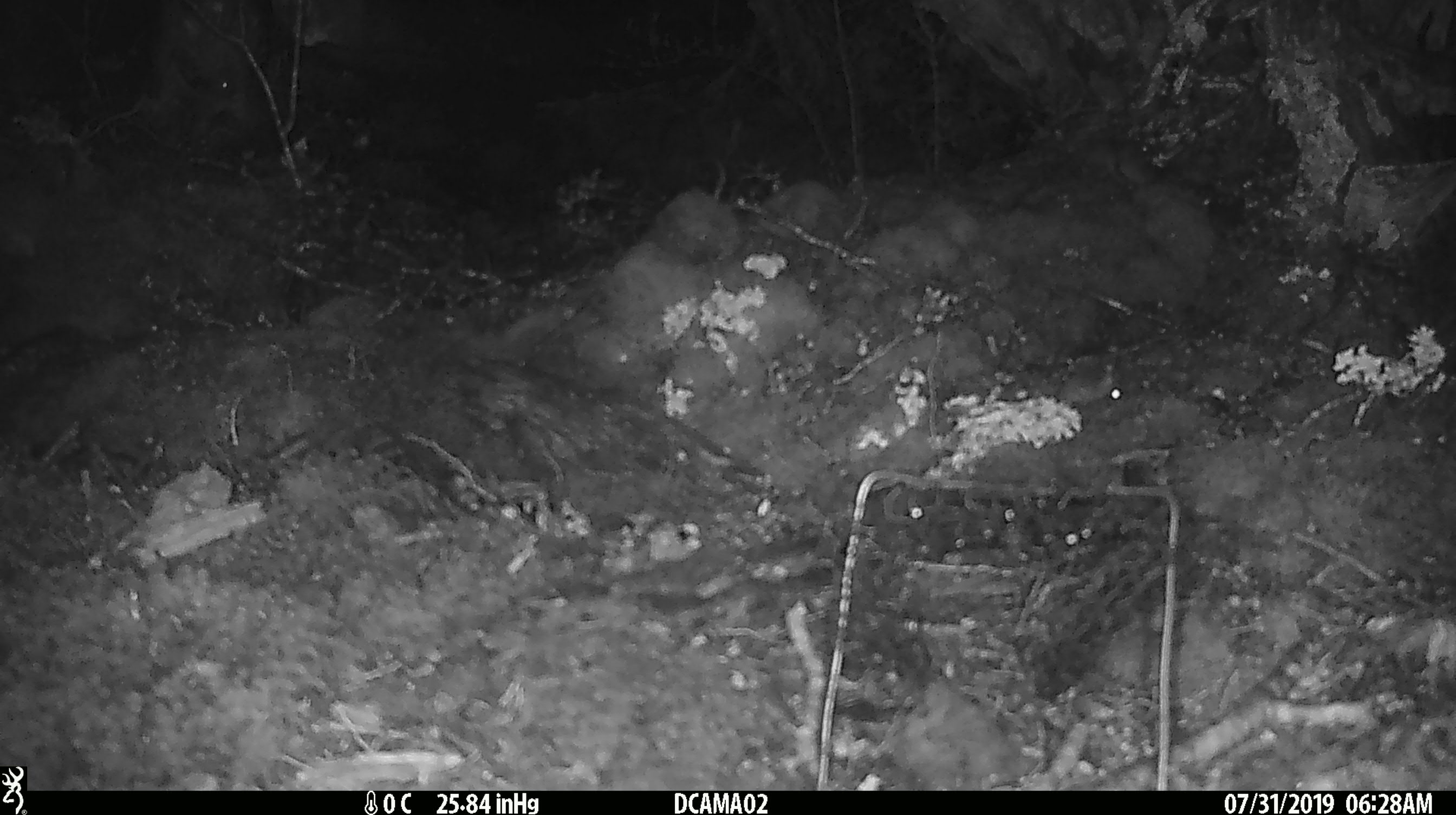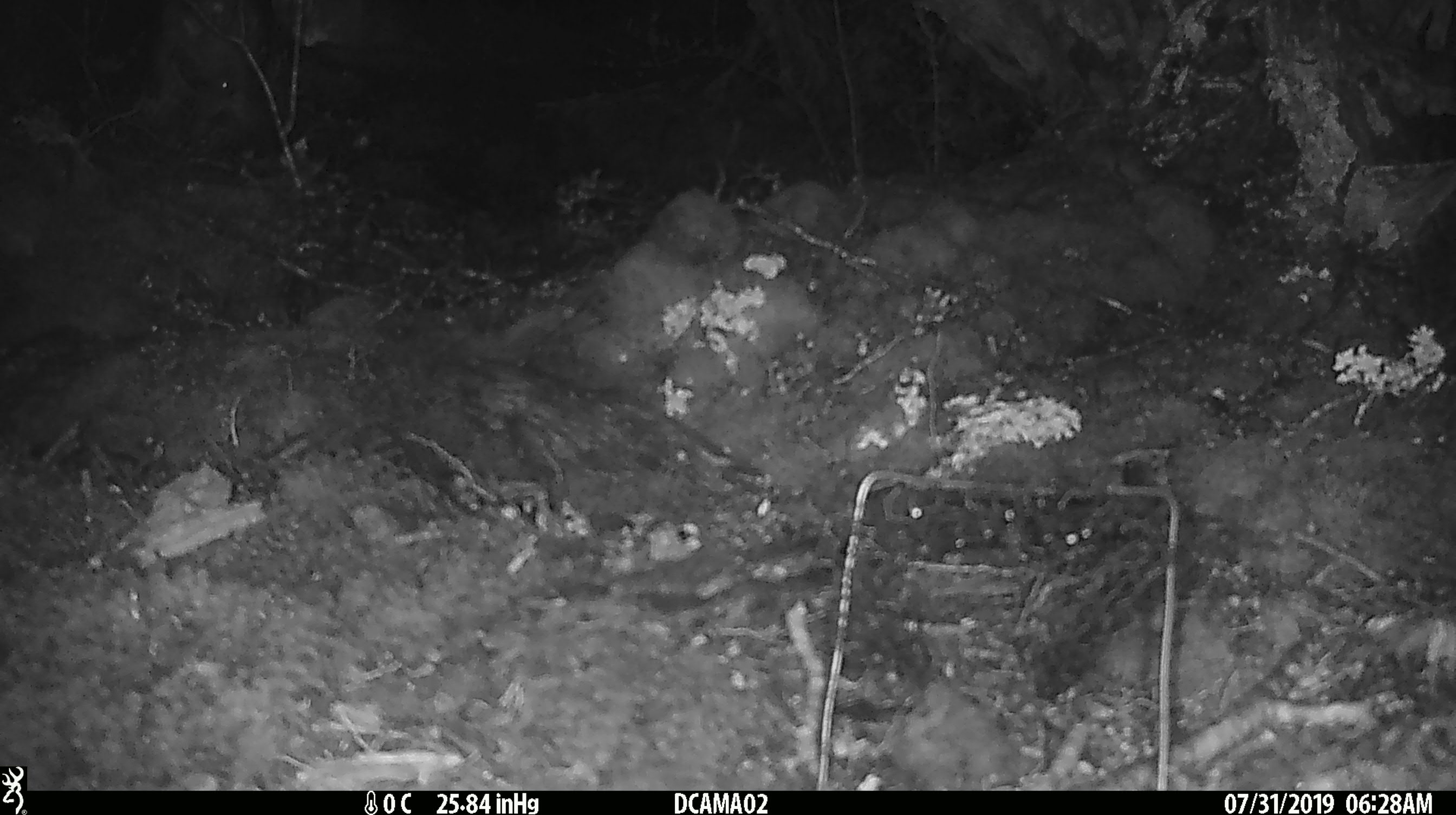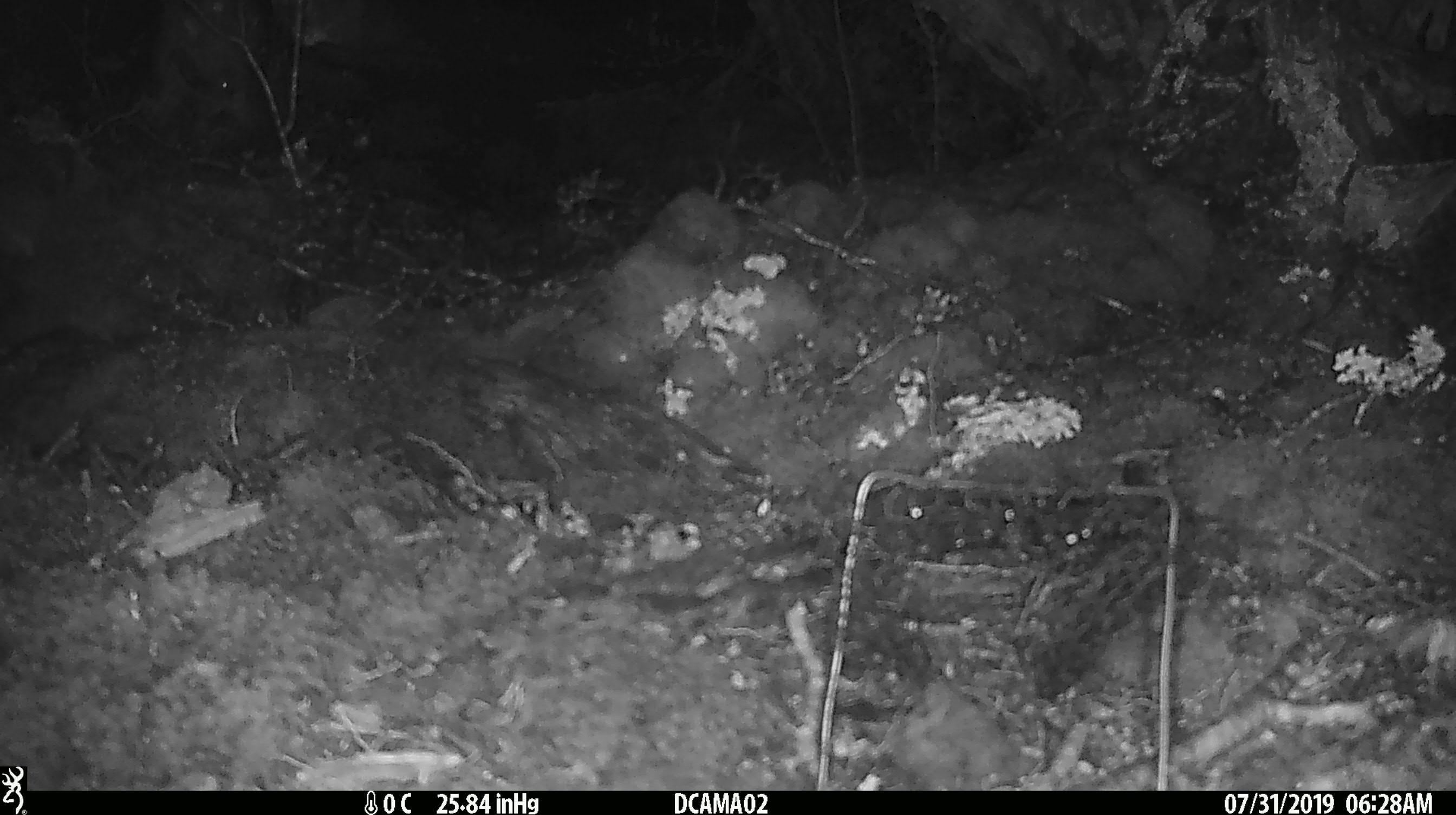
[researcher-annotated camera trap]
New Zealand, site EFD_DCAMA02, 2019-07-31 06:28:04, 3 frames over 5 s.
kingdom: Animalia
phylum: Chordata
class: Mammalia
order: Rodentia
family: Muridae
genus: Mus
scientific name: Mus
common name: mouse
Mouse (Mus).